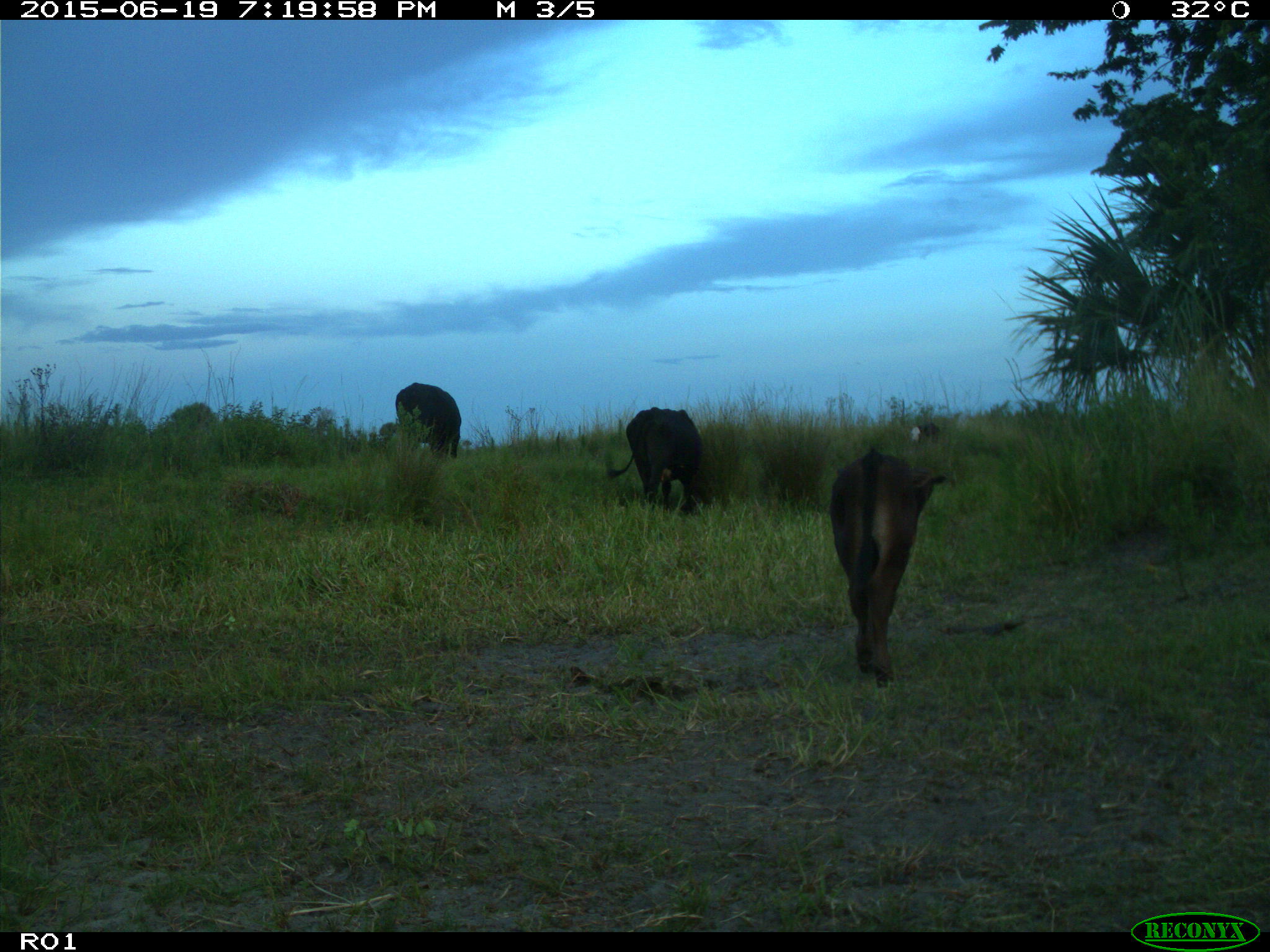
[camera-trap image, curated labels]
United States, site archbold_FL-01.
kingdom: Animalia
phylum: Chordata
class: Mammalia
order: Artiodactyla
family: Bovidae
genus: Bos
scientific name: Bos taurus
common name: domestic cow